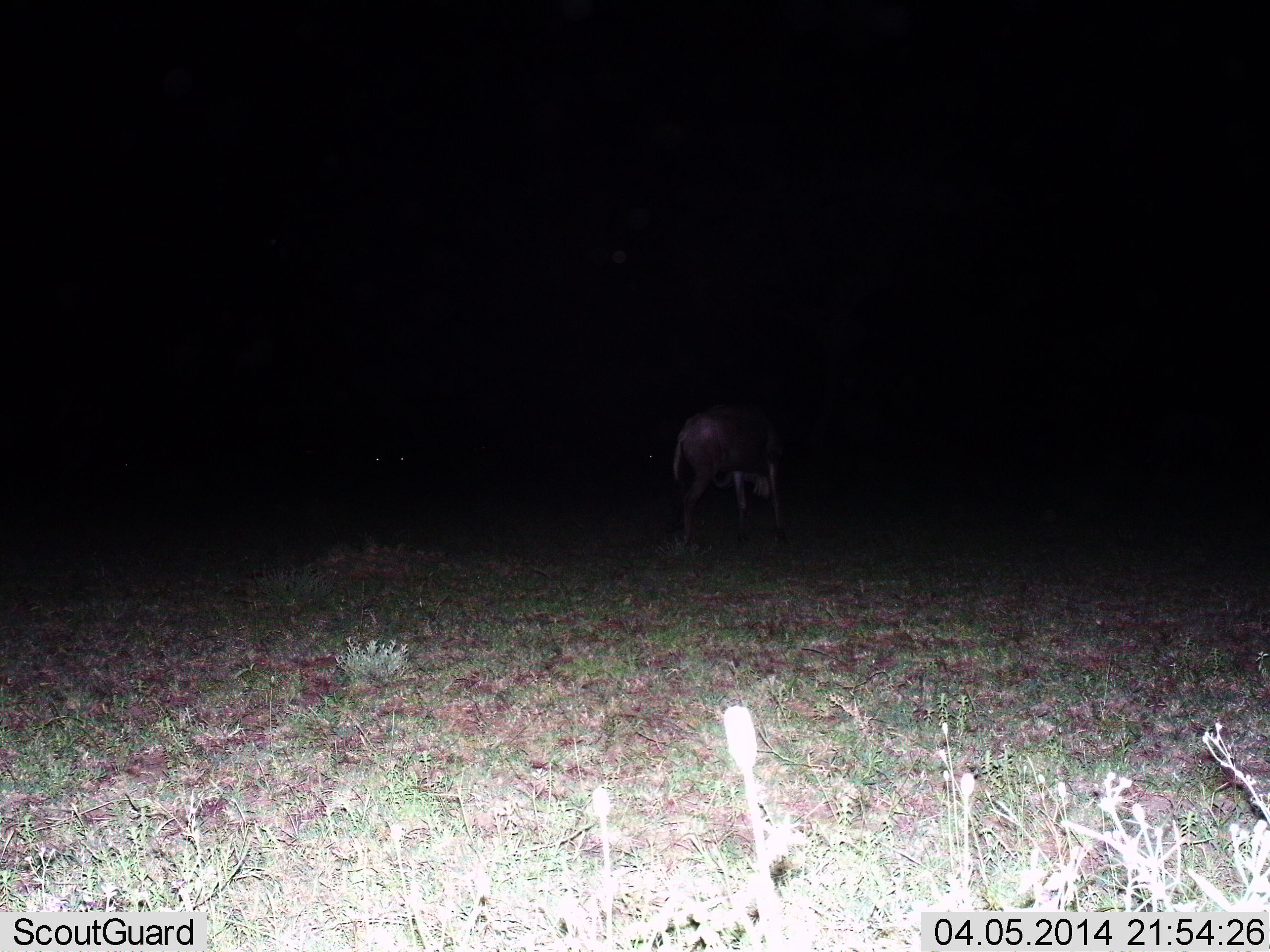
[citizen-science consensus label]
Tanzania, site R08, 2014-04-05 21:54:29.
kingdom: Animalia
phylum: Chordata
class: Mammalia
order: Artiodactyla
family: Bovidae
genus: Connochaetes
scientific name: Connochaetes taurinus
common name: blue wildebeest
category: wildebeest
Wildebeest (blue wildebeest) (Connochaetes taurinus), count 1. Behavior (volunteer vote fractions): standing 50%, resting 10%, moving 30%, interacting 0%. Young present (vote fraction): 0%. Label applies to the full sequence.